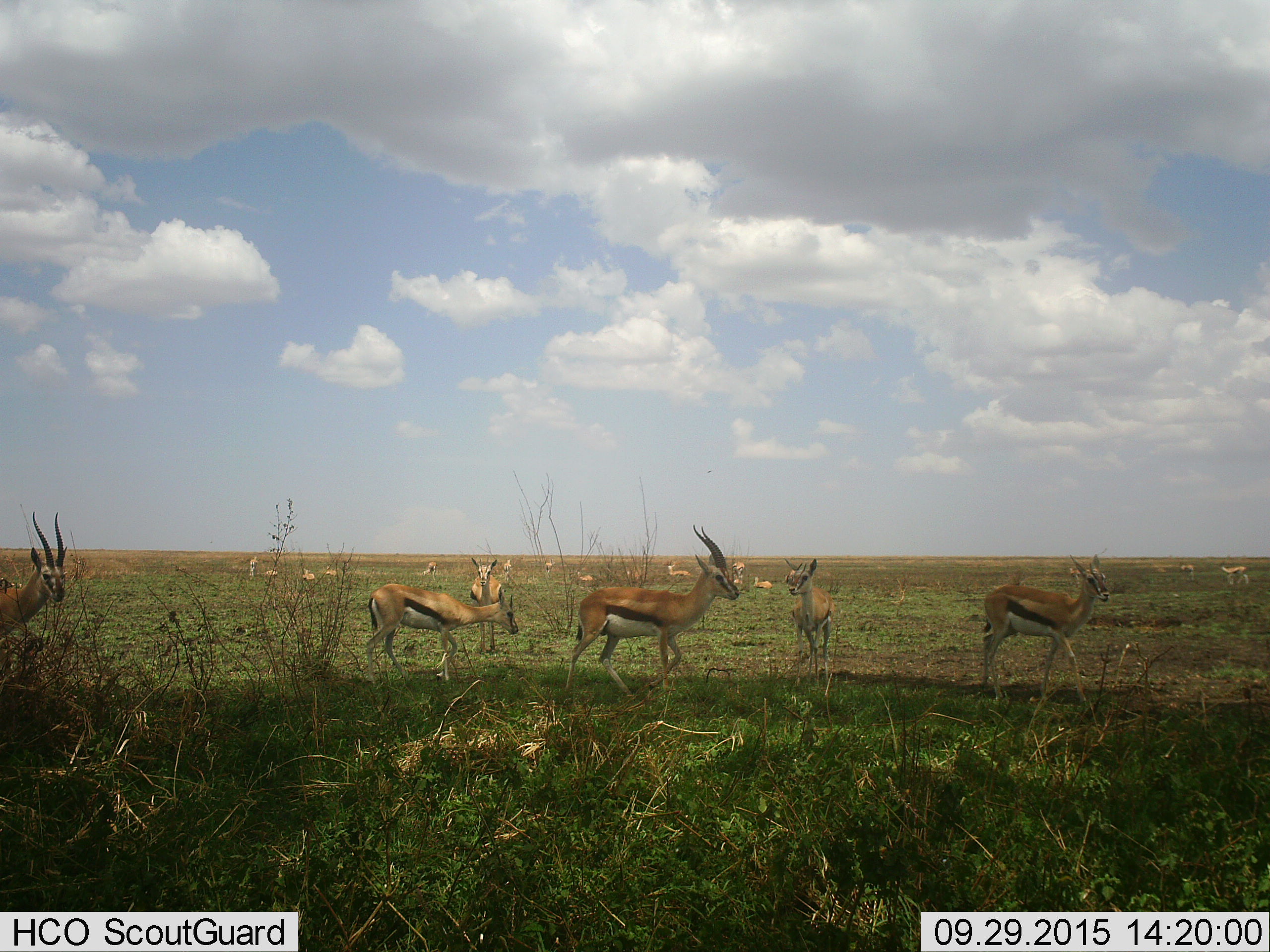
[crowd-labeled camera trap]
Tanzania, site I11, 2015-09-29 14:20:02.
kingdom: Animalia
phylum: Chordata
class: Mammalia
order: Artiodactyla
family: Bovidae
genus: Eudorcas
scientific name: Eudorcas thomsonii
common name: thomson's gazelle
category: gazellethomsons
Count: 11-50.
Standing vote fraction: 62%.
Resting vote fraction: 62%.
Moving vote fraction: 75%.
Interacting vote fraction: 0%.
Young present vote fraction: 38%.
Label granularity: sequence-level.